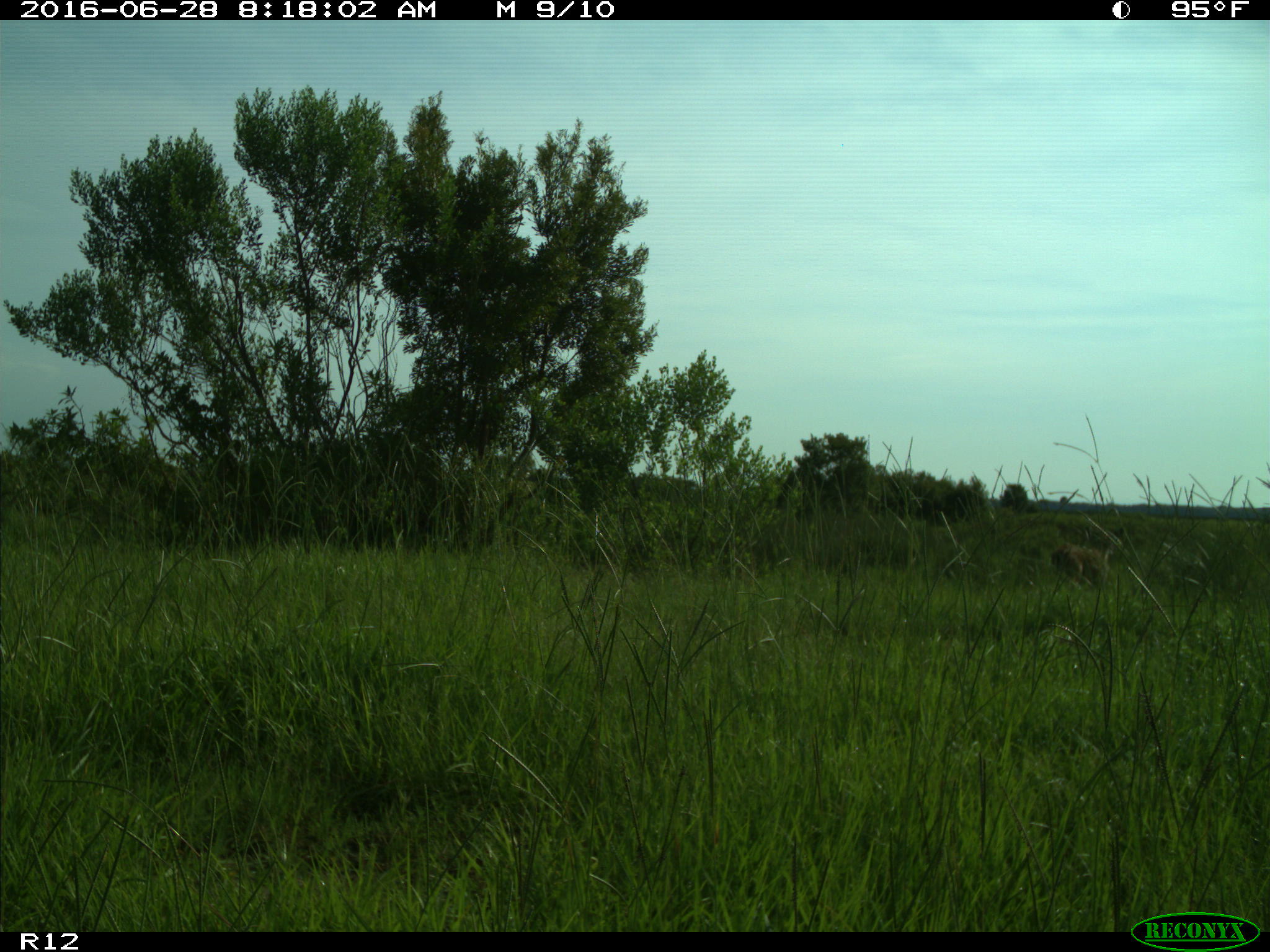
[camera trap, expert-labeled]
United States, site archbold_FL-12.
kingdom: Animalia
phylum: Chordata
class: Mammalia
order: Artiodactyla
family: Cervidae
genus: Odocoileus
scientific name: Odocoileus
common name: deer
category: unidentified deer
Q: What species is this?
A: Unidentified deer (deer) (Odocoileus).